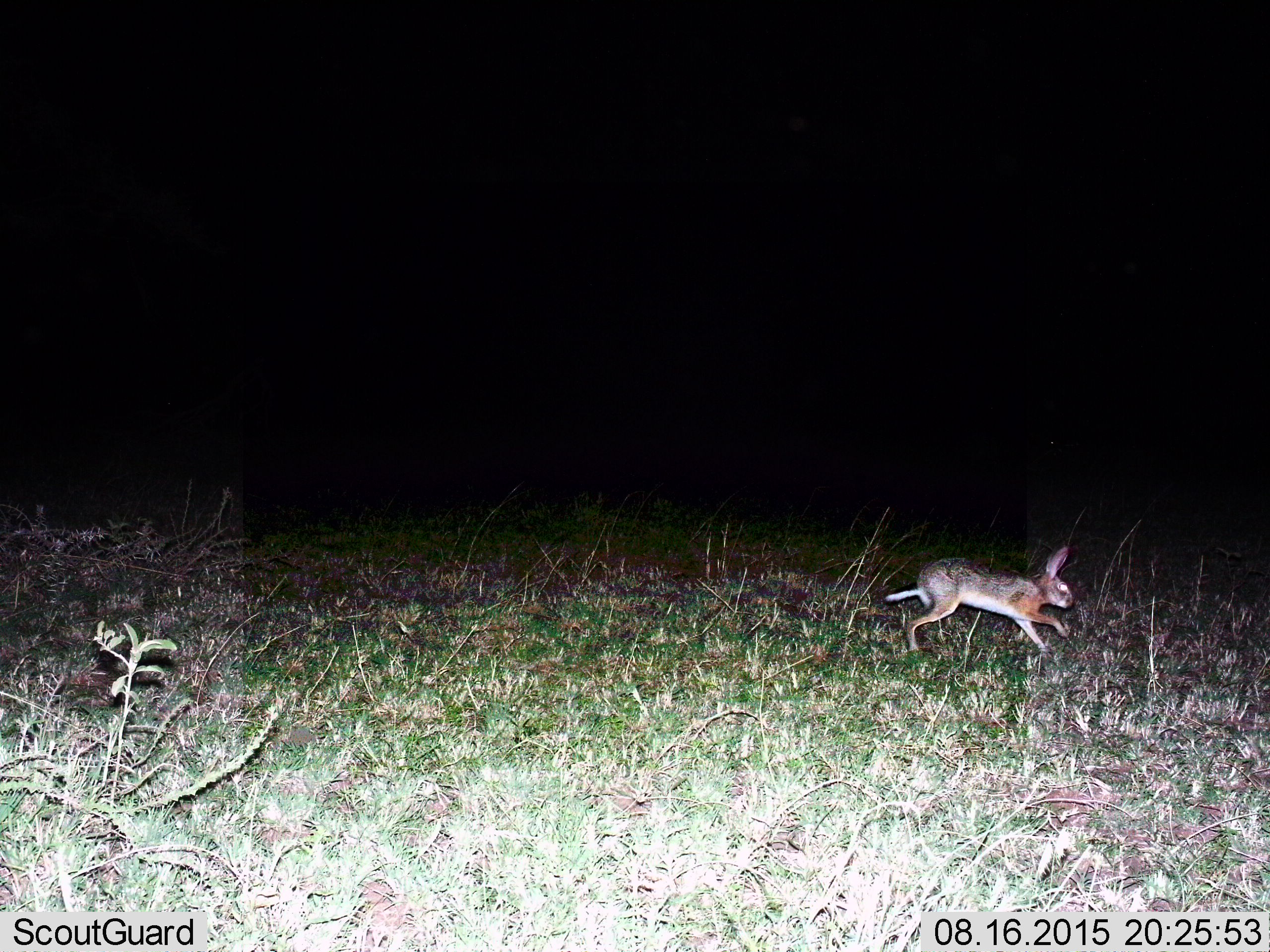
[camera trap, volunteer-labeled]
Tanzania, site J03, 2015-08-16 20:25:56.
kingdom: Animalia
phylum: Chordata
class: Mammalia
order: Lagomorpha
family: Leporidae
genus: Lepus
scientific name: Lepus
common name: hare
Hare (Lepus), count 1. Behavior (volunteer vote fractions): standing 0%, resting 0%, moving 100%, interacting 0%. Young present (vote fraction): 0%. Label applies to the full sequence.